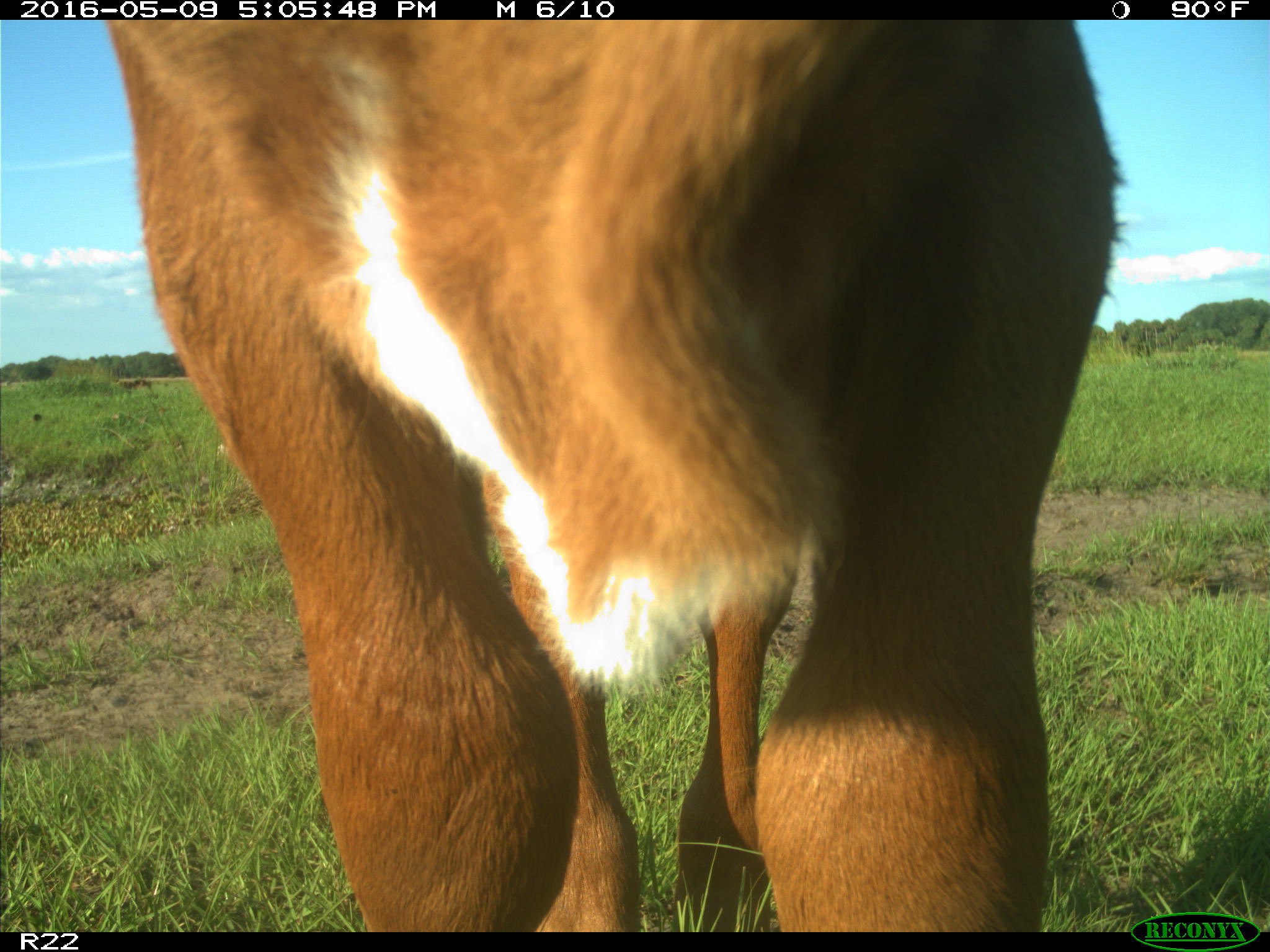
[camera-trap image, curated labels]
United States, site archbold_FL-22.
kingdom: Animalia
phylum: Chordata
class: Mammalia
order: Artiodactyla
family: Bovidae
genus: Bos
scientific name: Bos taurus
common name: domestic cow